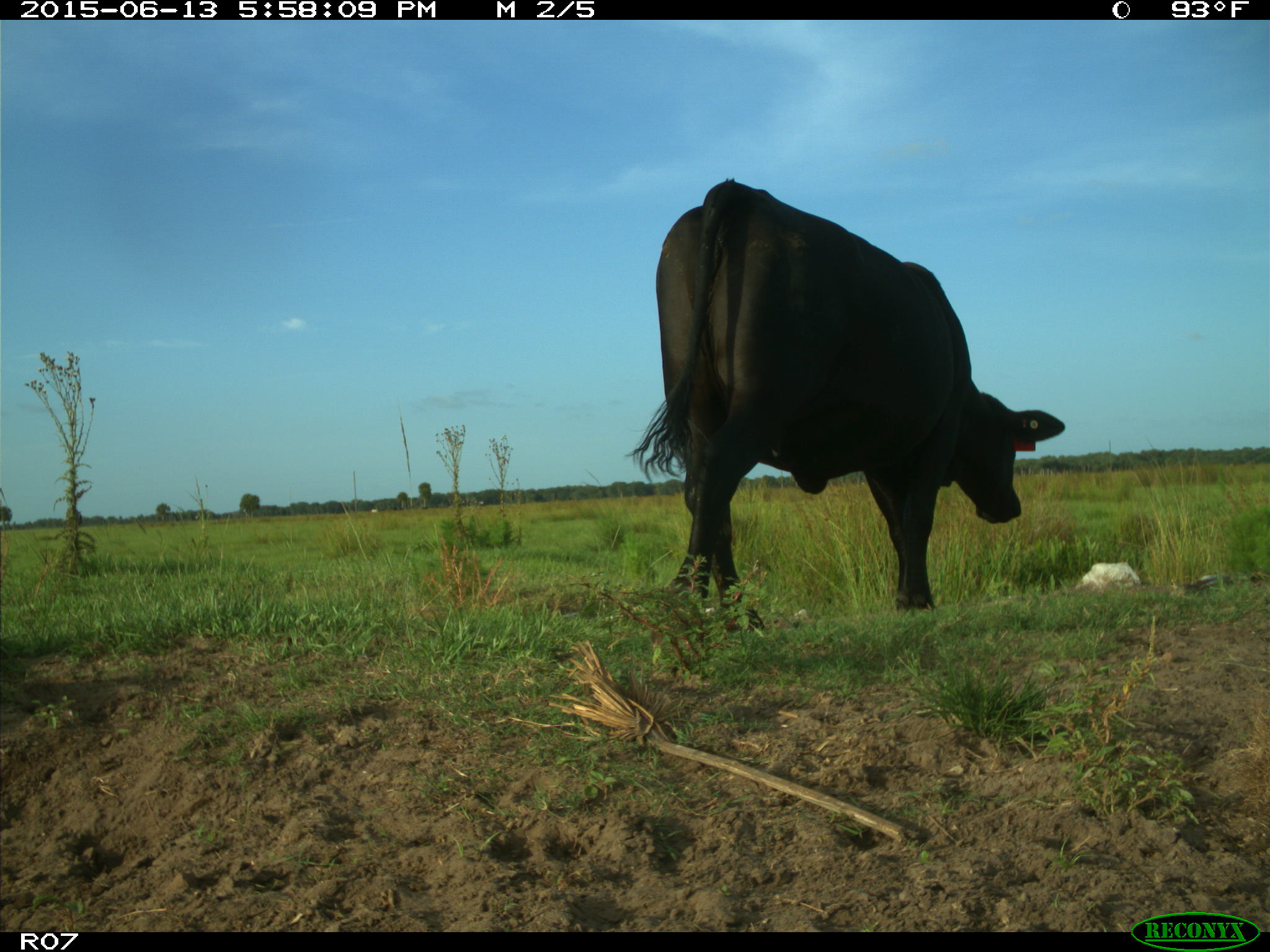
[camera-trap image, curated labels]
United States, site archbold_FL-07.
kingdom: Animalia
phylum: Chordata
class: Mammalia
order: Artiodactyla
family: Bovidae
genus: Bos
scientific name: Bos taurus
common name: domestic cow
Bos taurus (domestic cow).